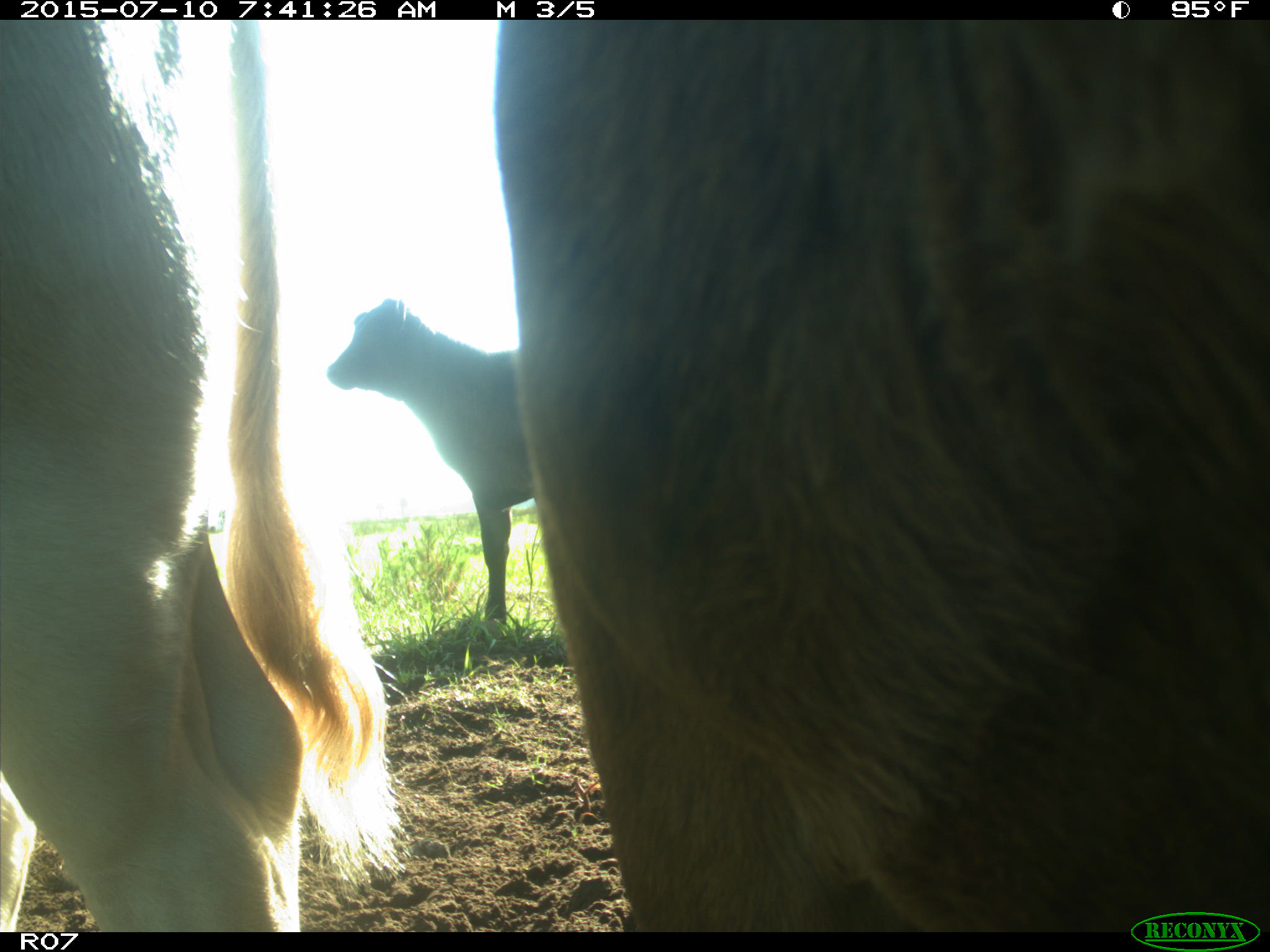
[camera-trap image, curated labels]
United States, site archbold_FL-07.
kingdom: Animalia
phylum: Chordata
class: Mammalia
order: Artiodactyla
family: Bovidae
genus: Bos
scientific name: Bos taurus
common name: domestic cow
Bos taurus (domestic cow).